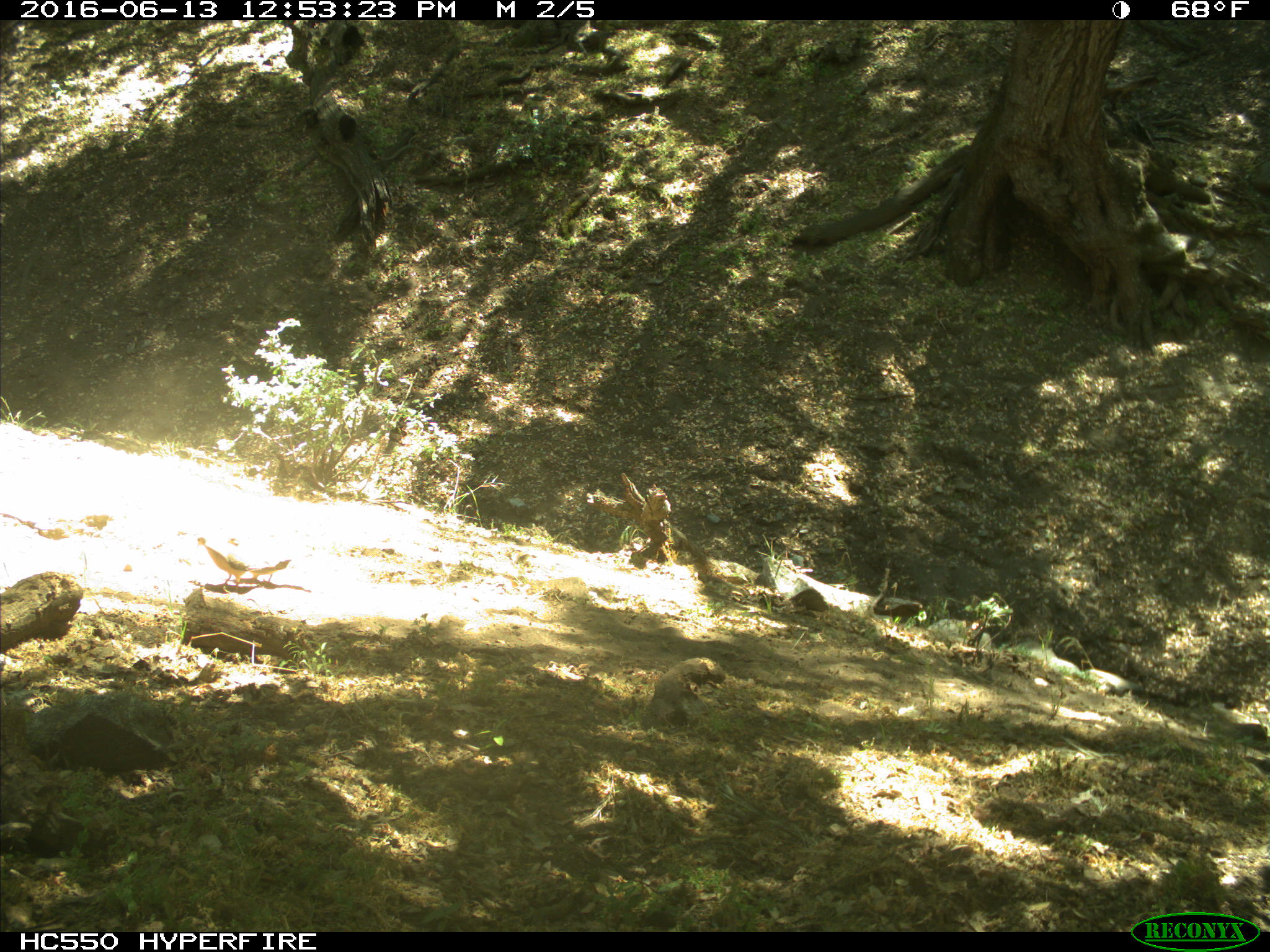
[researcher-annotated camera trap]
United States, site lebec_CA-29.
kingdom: Animalia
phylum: Chordata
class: Aves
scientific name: Aves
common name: birds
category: unidentified bird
Unidentified bird (birds) (Aves).